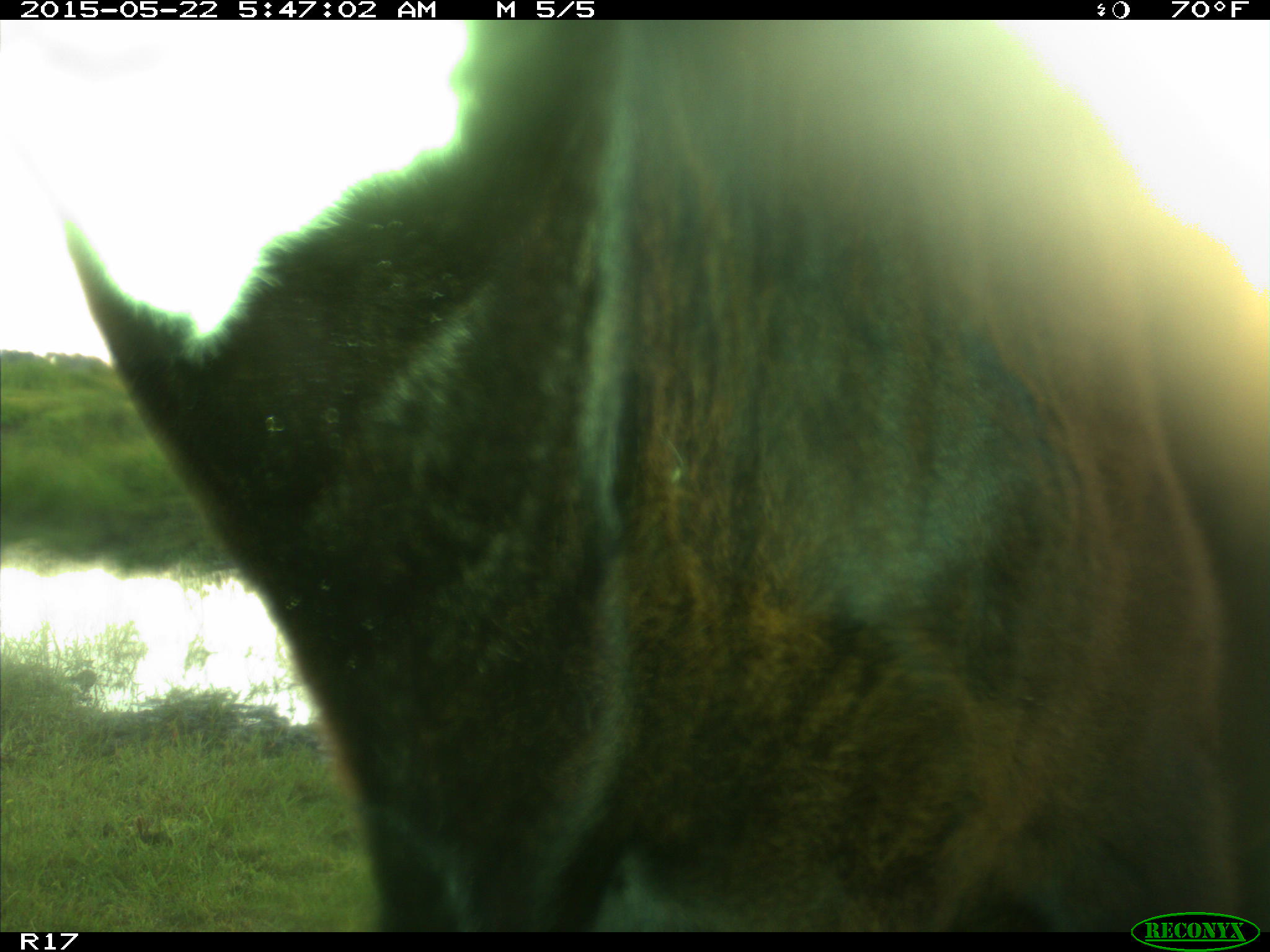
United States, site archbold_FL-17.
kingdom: Animalia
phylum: Chordata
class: Mammalia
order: Artiodactyla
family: Bovidae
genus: Bos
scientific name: Bos taurus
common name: domestic cow